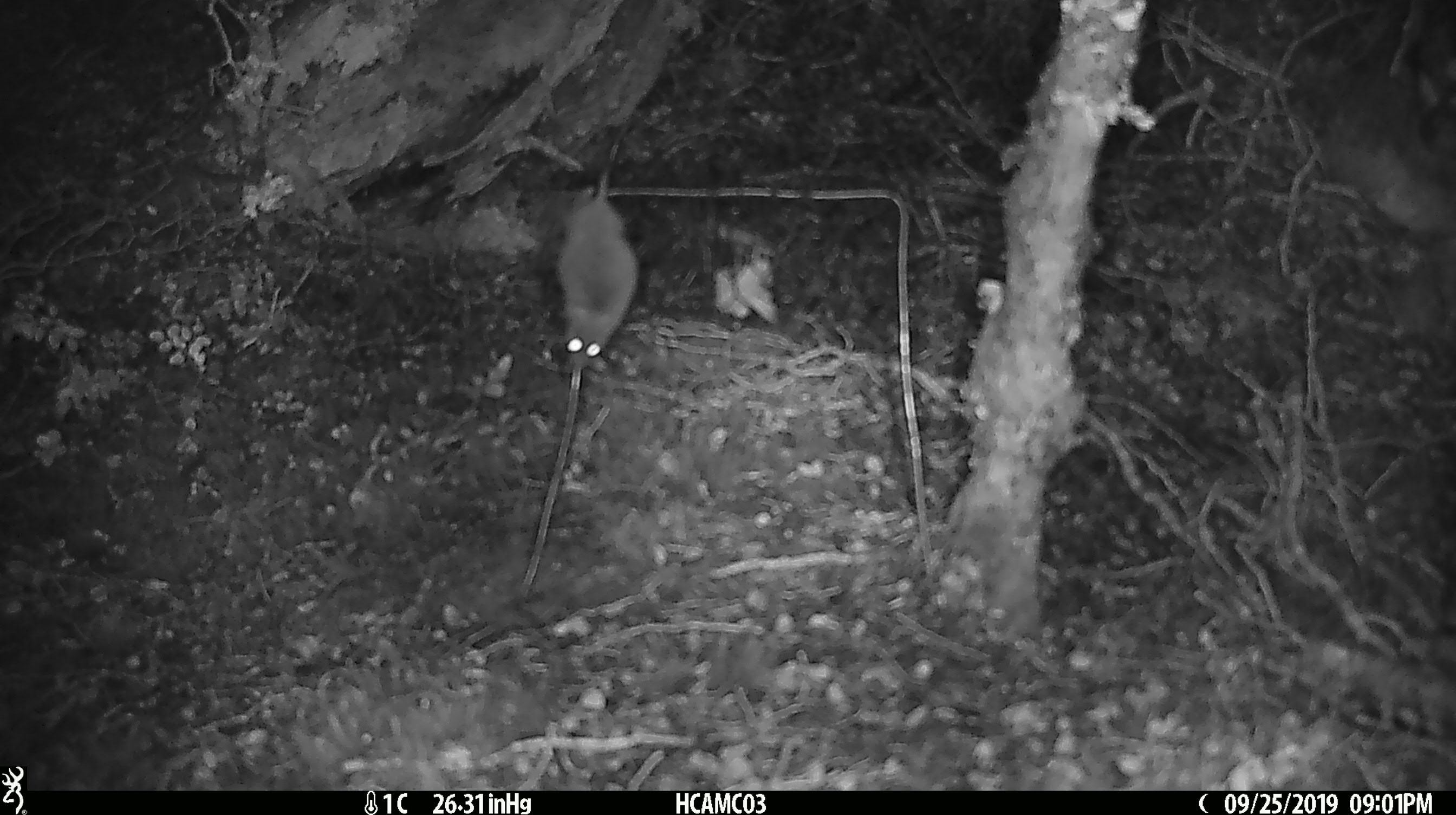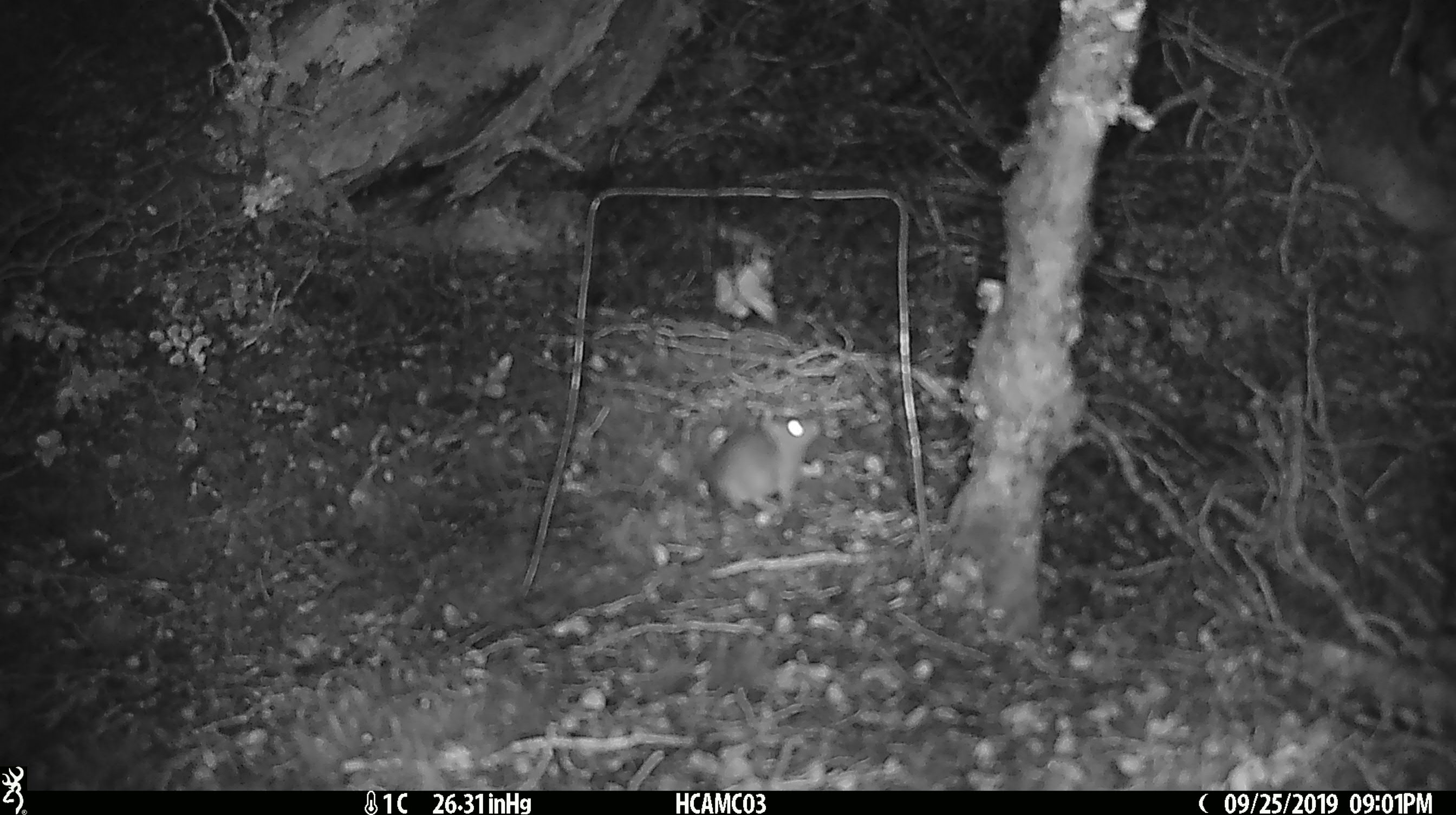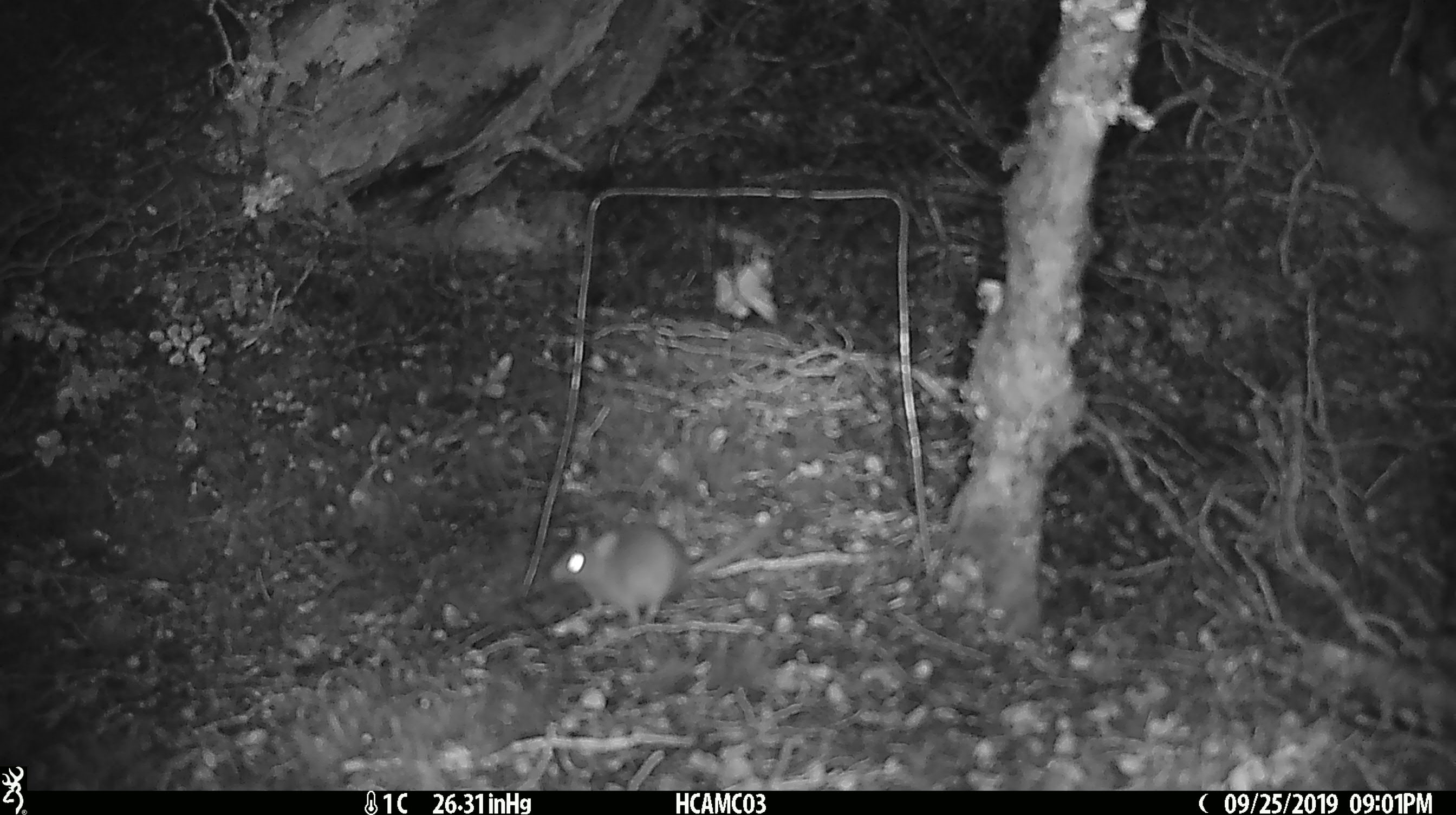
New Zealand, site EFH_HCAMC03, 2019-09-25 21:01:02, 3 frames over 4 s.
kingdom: Animalia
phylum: Chordata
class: Mammalia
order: Rodentia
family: Muridae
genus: Mus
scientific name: Mus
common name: mouse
Mouse (Mus).